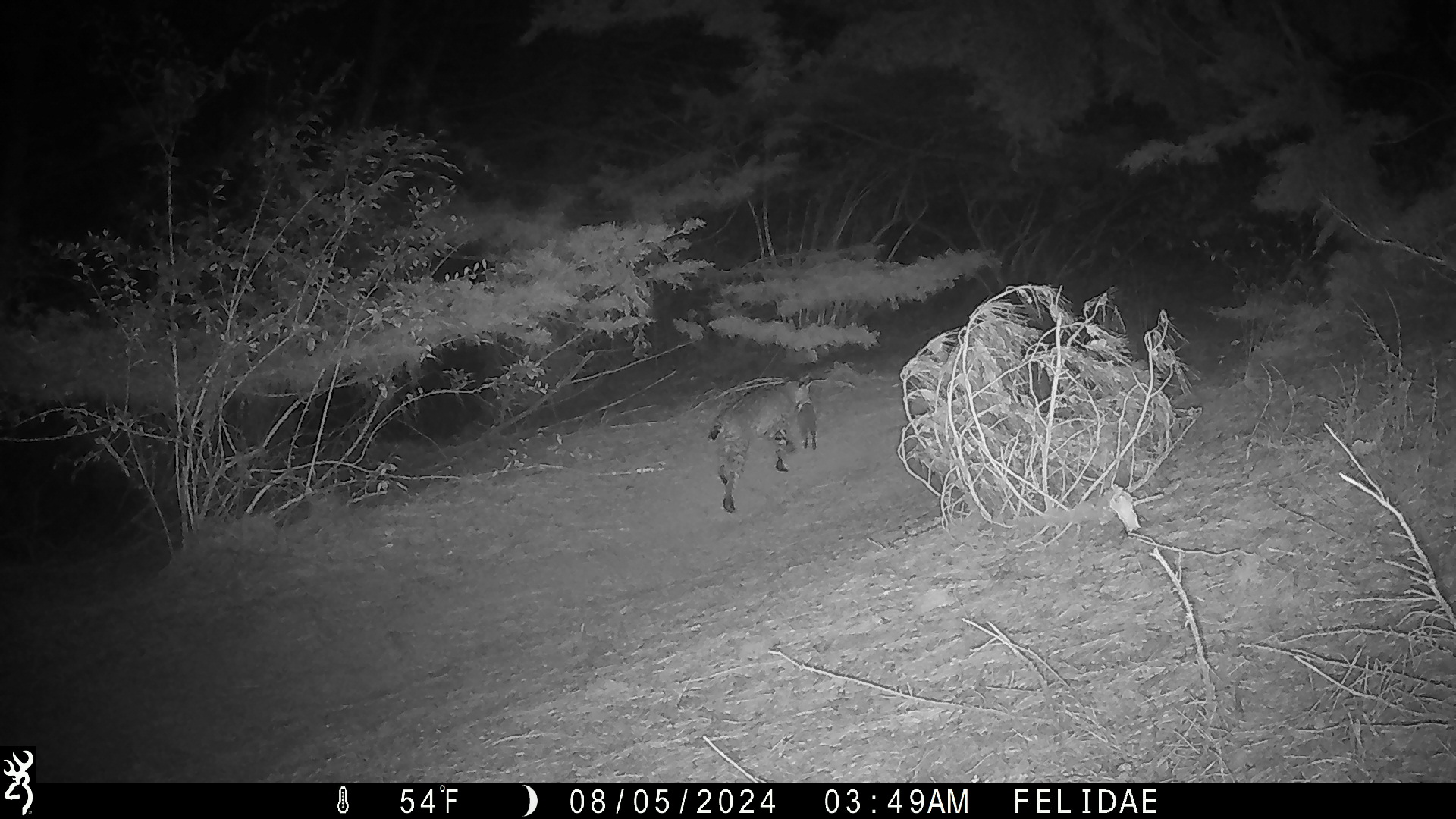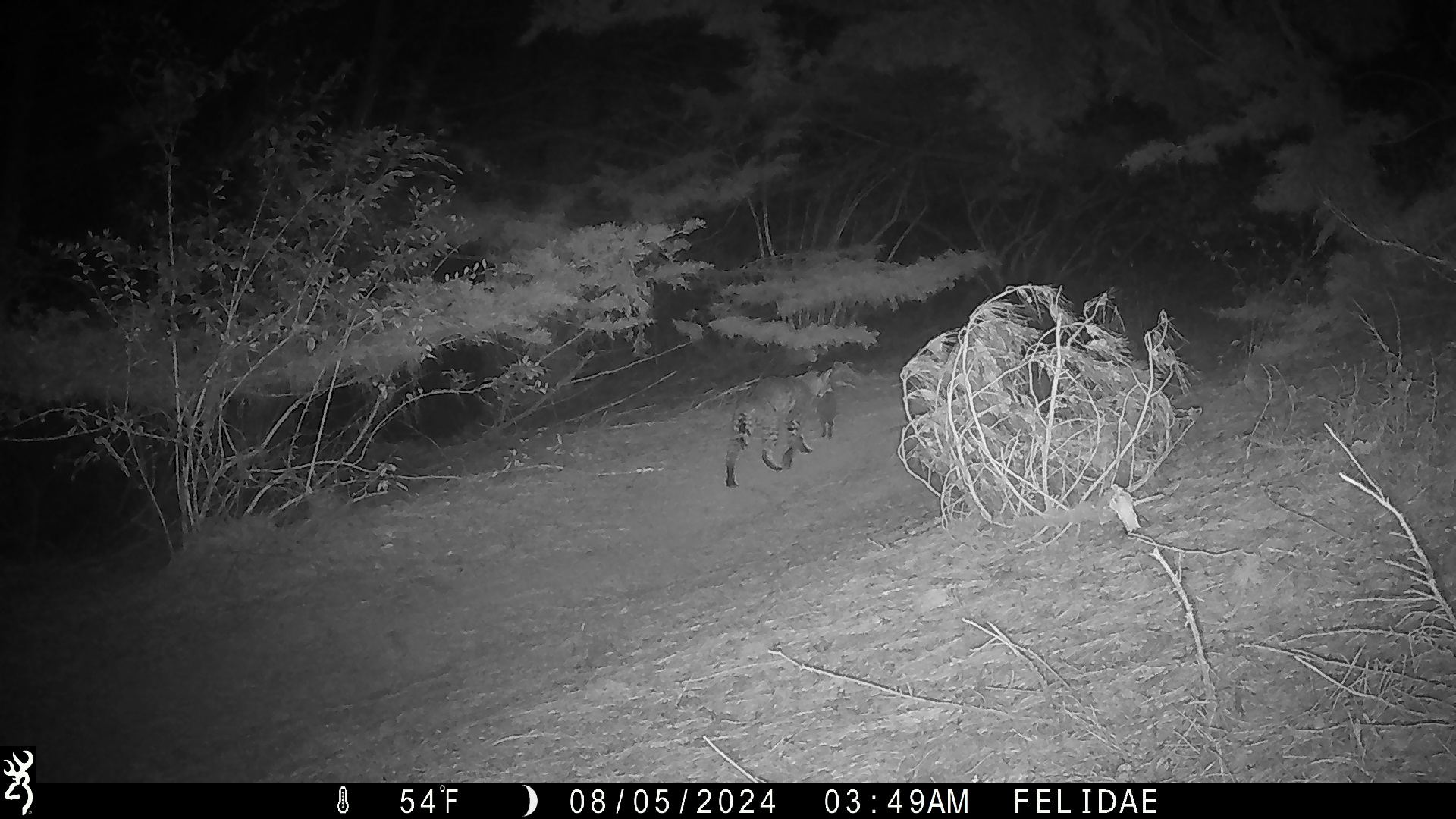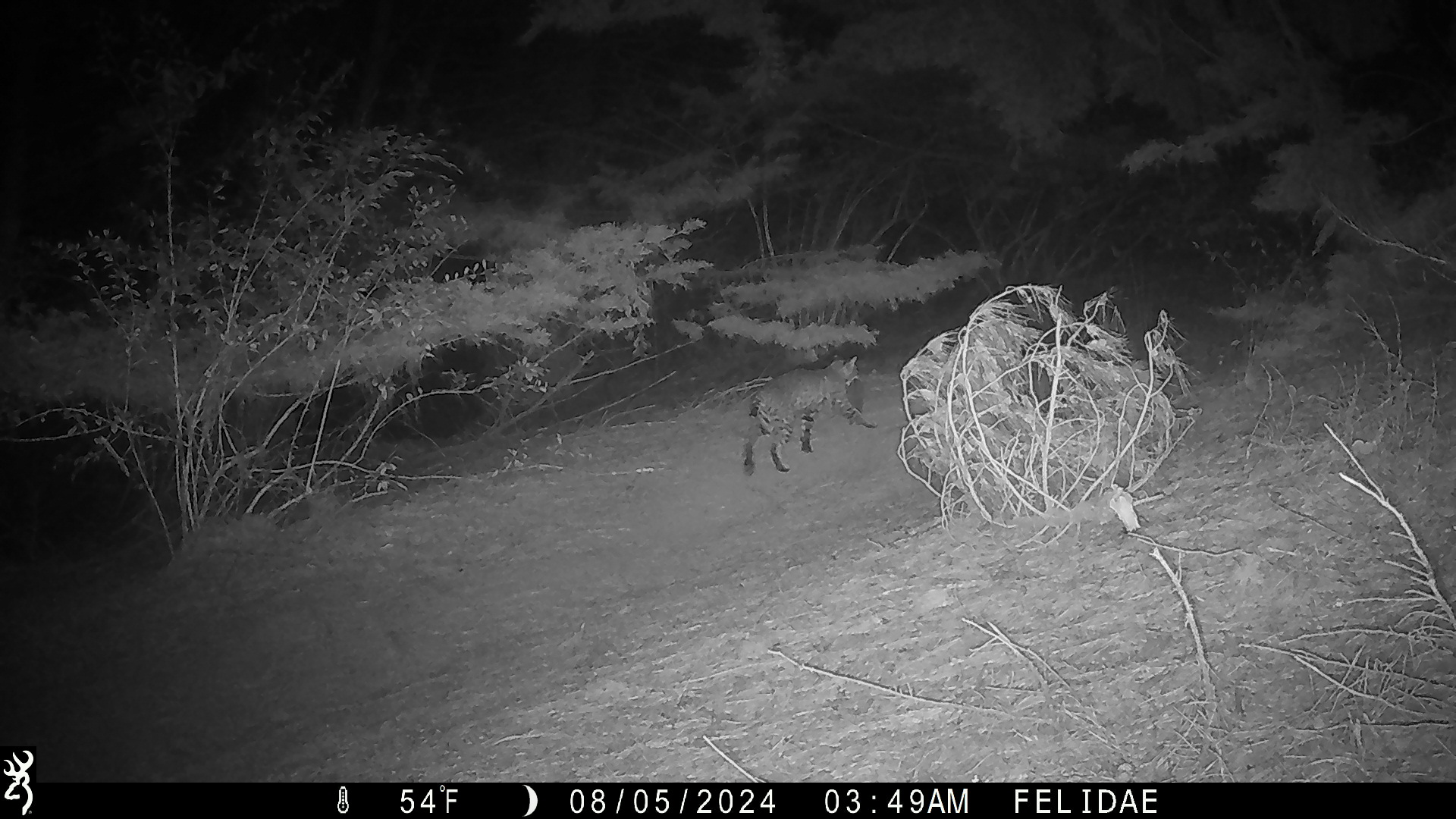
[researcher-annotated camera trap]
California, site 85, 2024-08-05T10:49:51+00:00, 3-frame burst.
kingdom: Animalia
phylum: Chordata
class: Mammalia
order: Carnivora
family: Felidae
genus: Lynx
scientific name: Lynx rufus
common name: bobcat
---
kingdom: Animalia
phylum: Chordata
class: Mammalia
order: Lagomorpha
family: Leporidae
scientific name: Leporidae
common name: rabbit